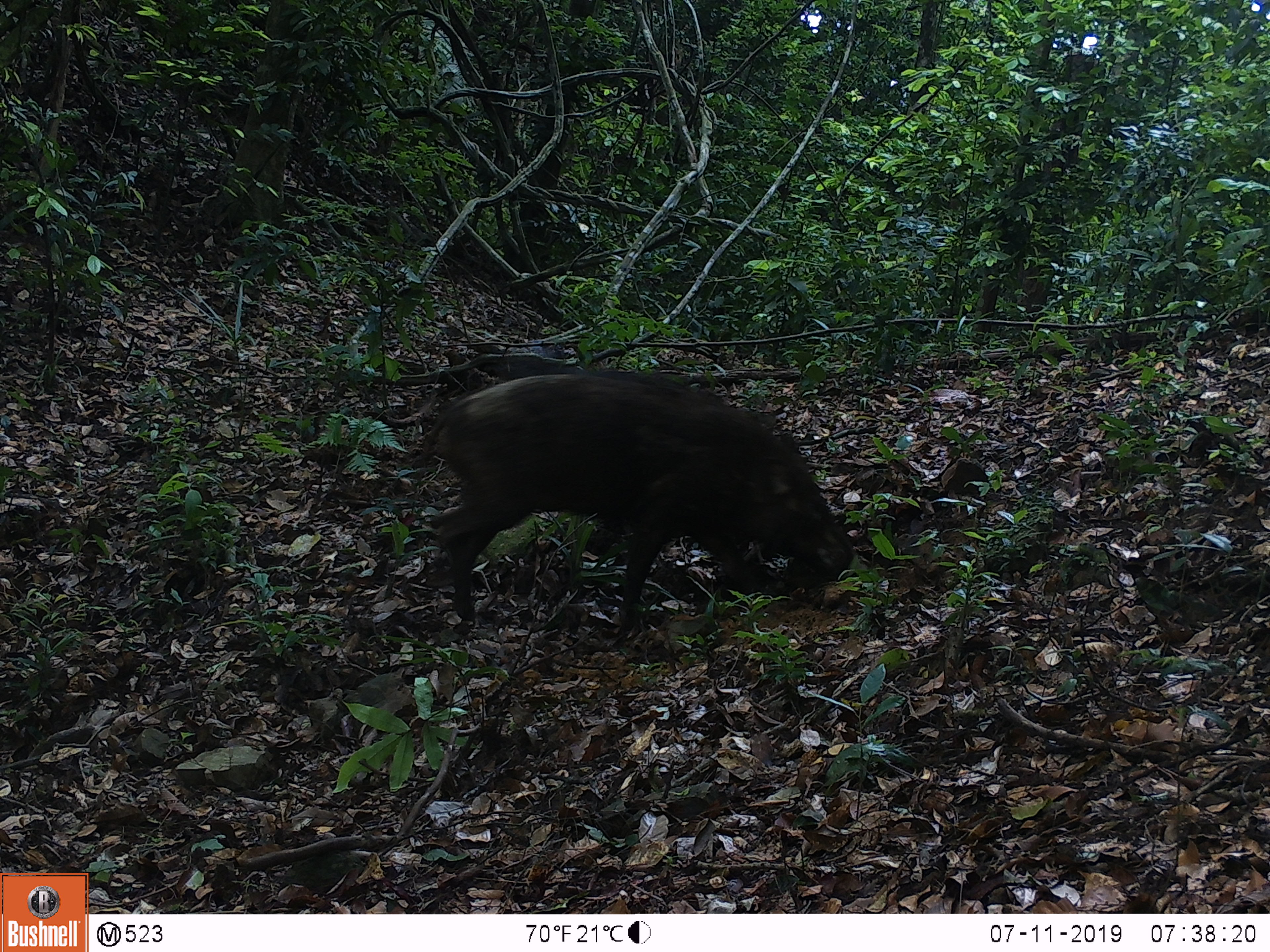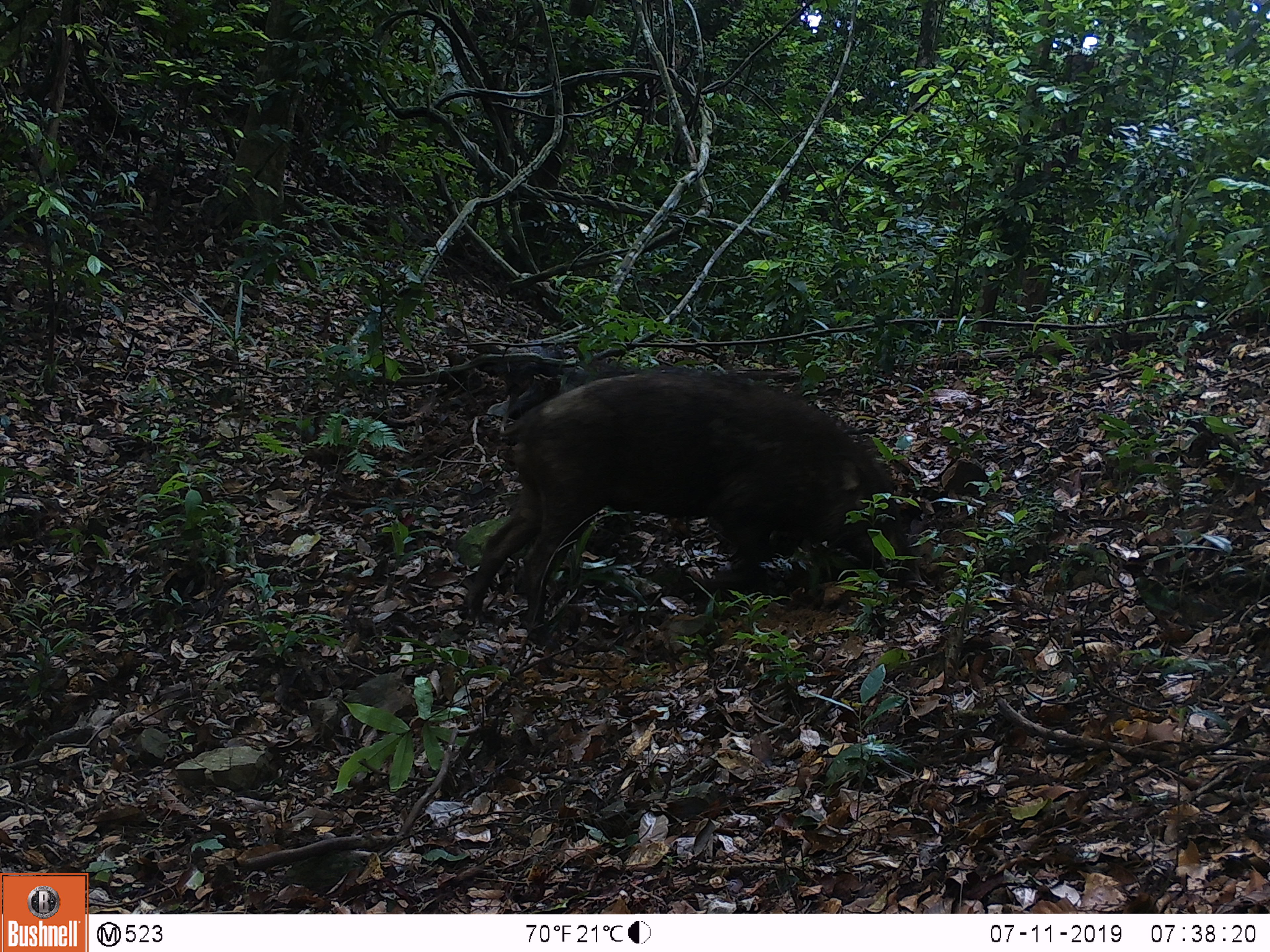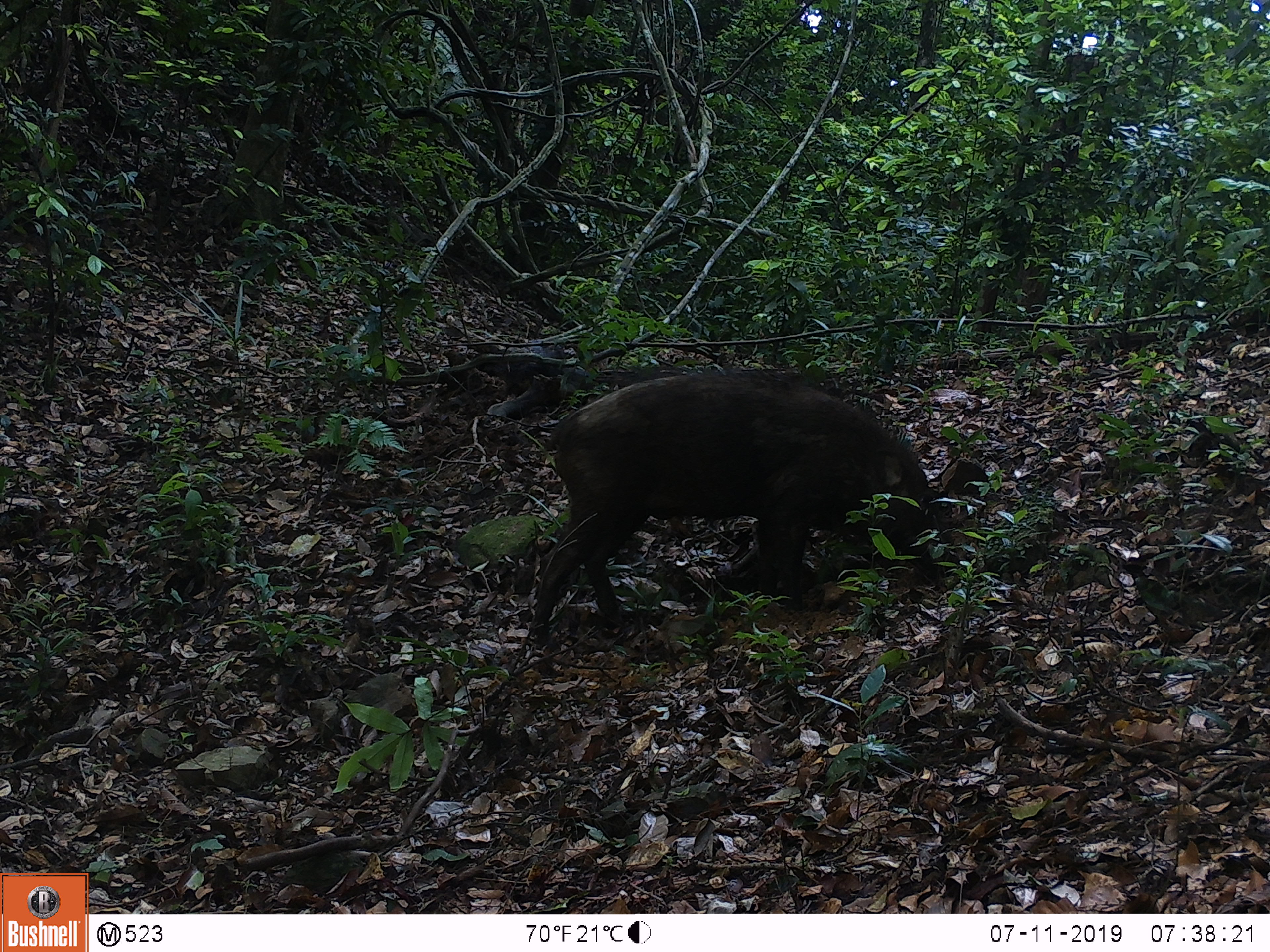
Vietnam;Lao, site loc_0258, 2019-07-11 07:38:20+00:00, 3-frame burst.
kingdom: Animalia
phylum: Chordata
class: Mammalia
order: Artiodactyla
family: Suidae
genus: Sus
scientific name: Sus scrofa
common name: eurasian wild pig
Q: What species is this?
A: Eurasian wild pig (Sus scrofa).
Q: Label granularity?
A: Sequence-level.